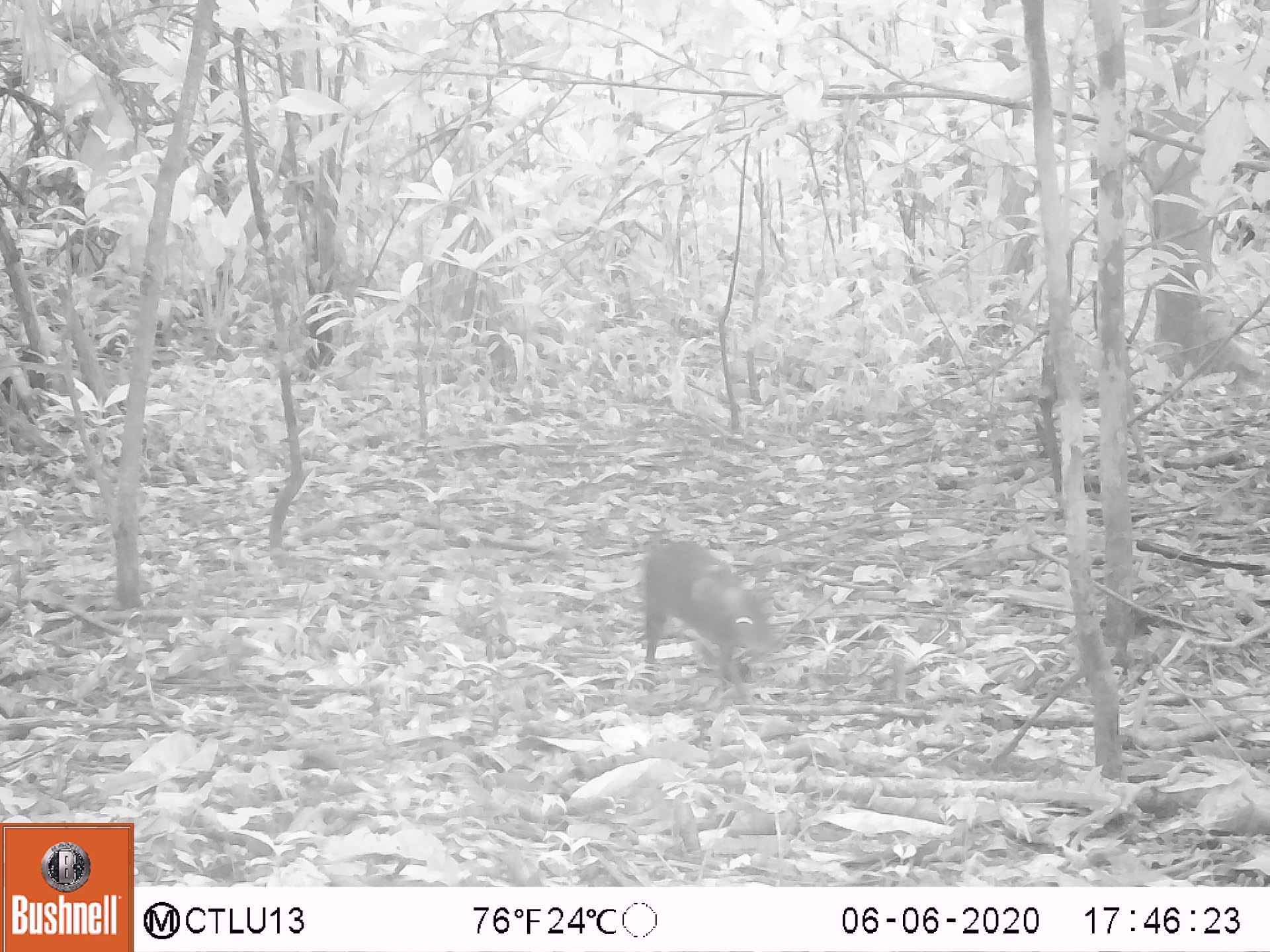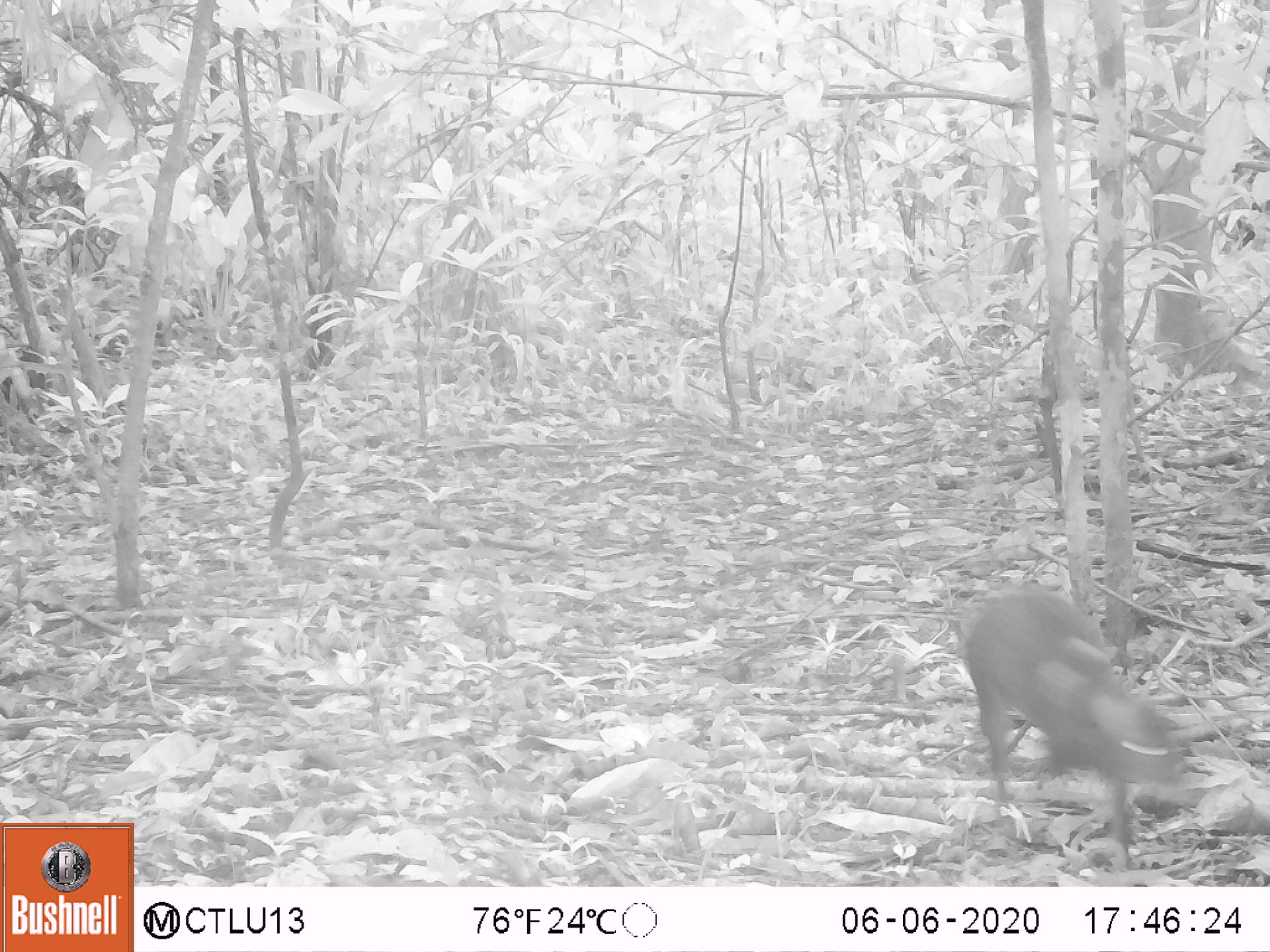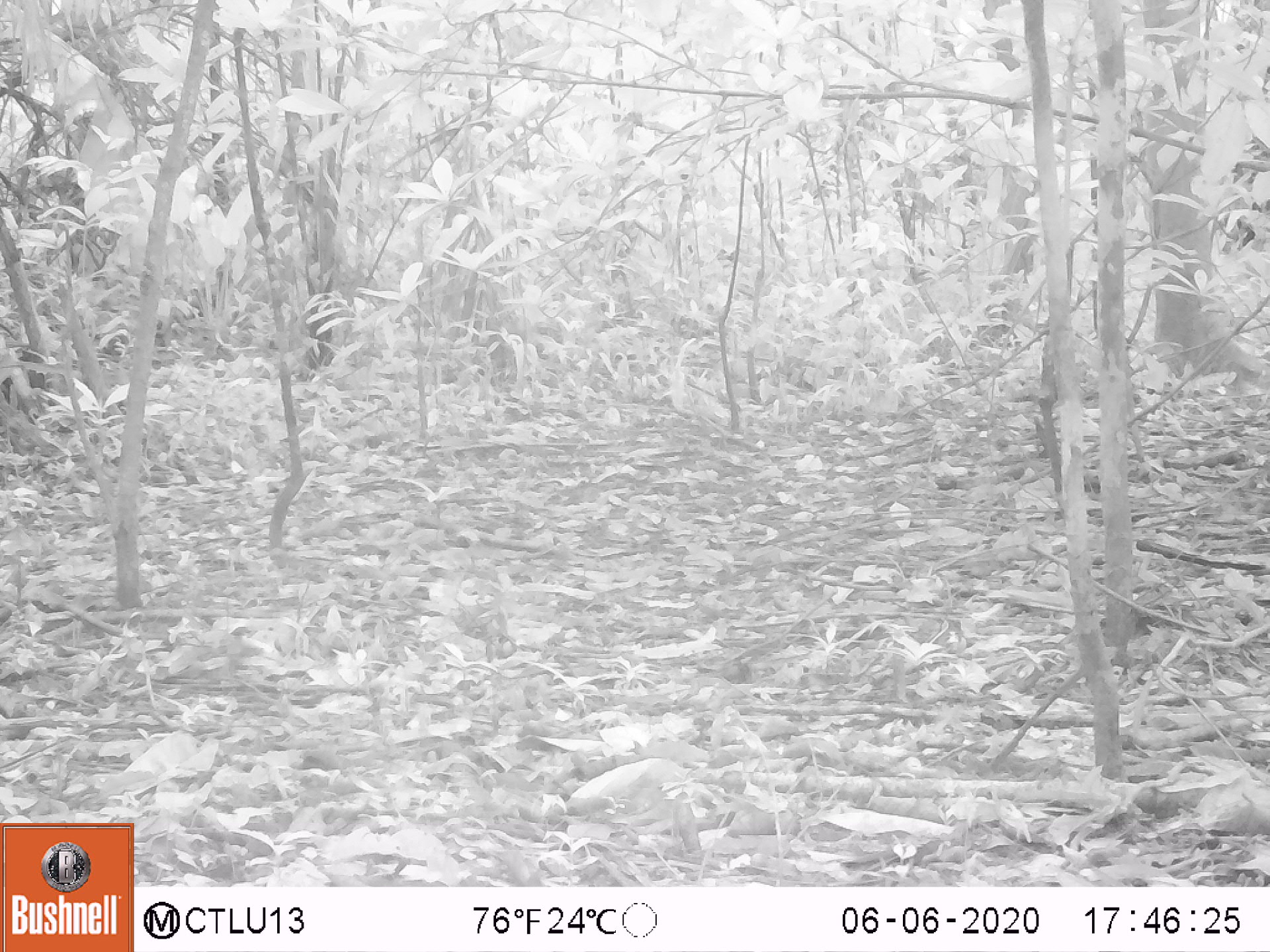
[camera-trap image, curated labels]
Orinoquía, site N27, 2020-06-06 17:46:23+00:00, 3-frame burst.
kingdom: Animalia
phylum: Chordata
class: Mammalia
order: Rodentia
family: Dasyproctidae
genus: Dasyprocta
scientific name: Dasyprocta fuliginosa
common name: black agouti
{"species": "black agouti (Dasyprocta fuliginosa)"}